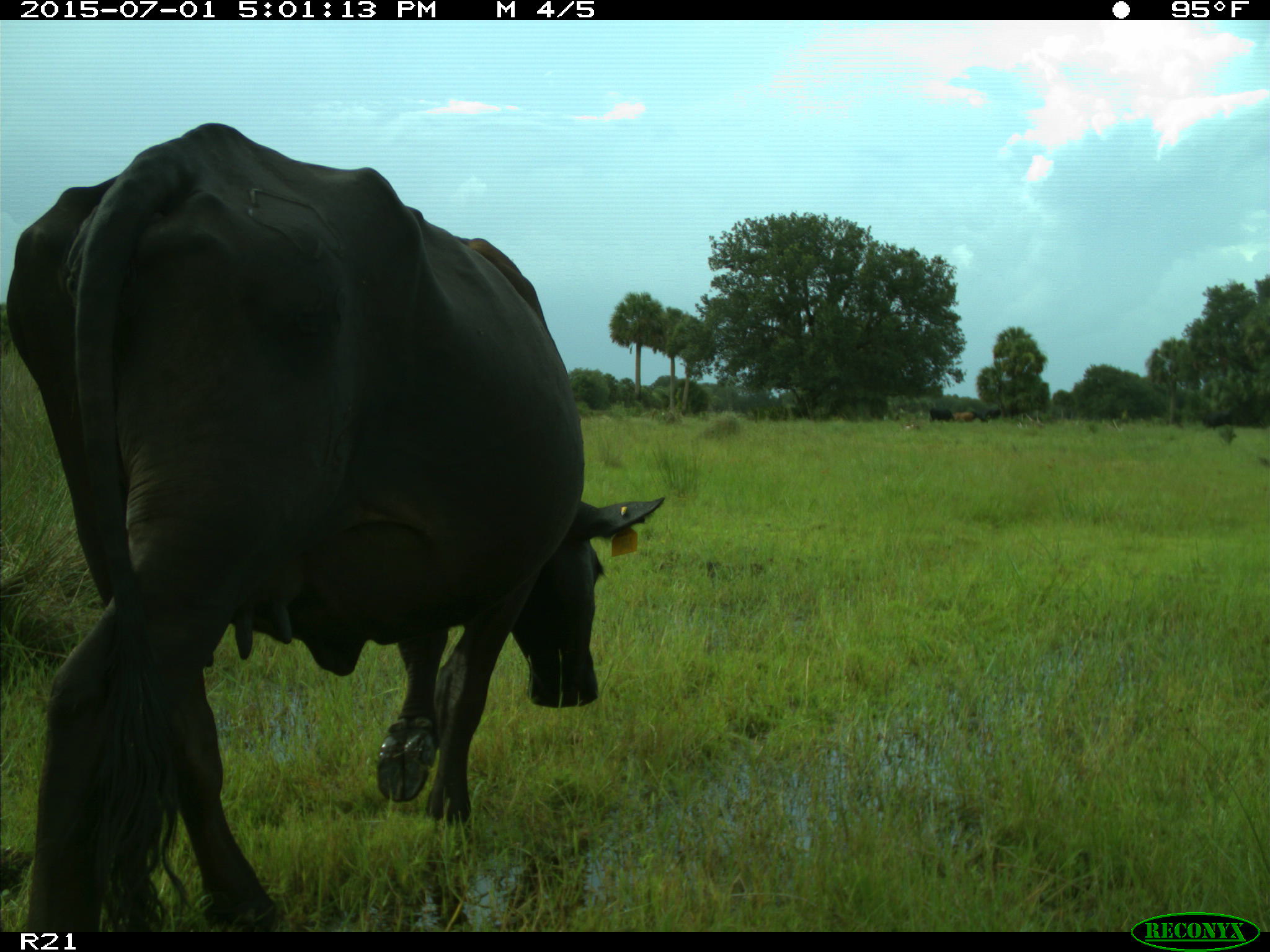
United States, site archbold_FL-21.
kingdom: Animalia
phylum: Chordata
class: Mammalia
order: Artiodactyla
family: Bovidae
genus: Bos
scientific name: Bos taurus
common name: domestic cow